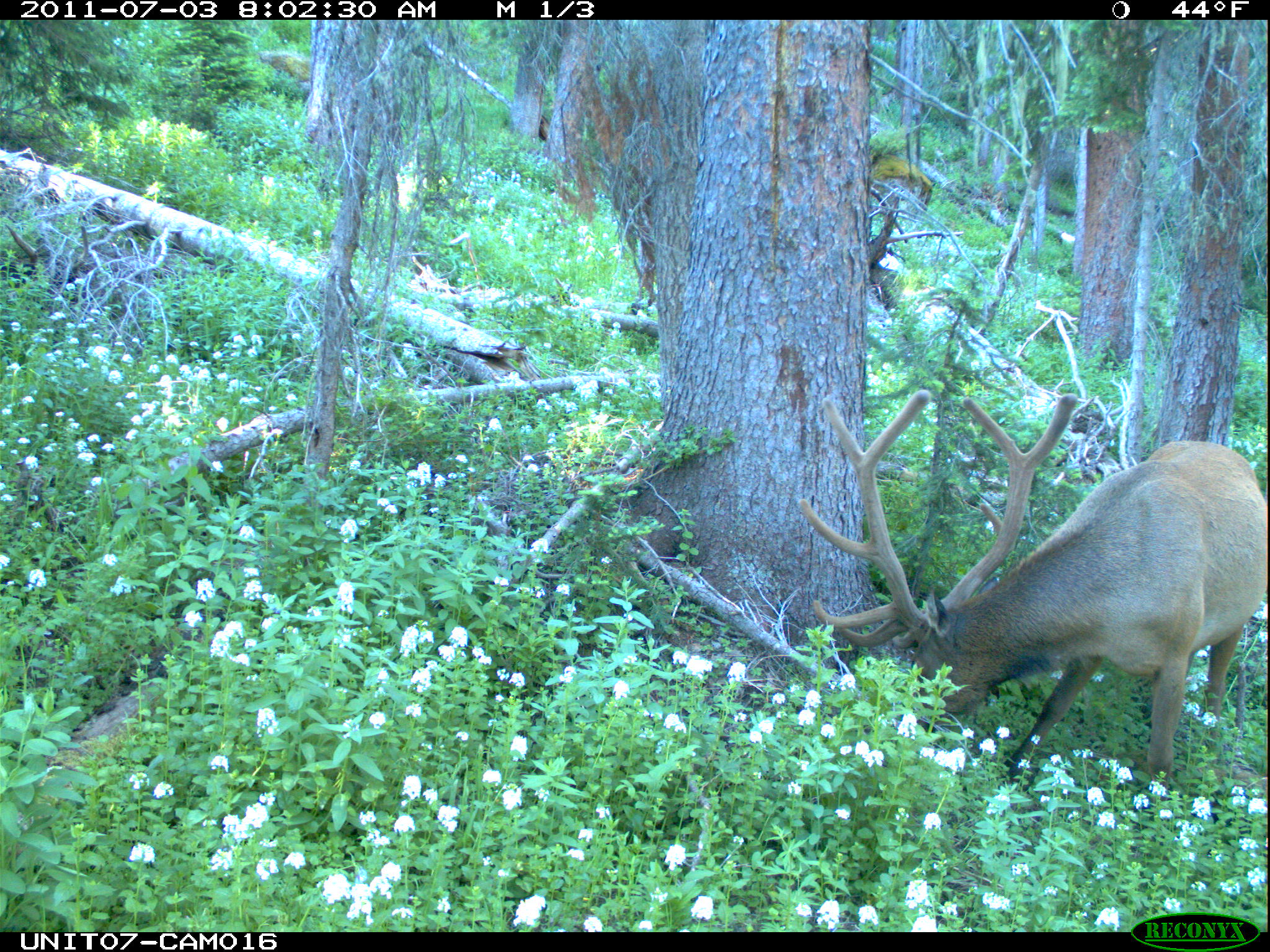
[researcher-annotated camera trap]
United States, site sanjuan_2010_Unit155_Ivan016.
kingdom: Animalia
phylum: Chordata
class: Mammalia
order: Artiodactyla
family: Cervidae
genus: Cervus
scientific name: Cervus elaphus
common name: red deer